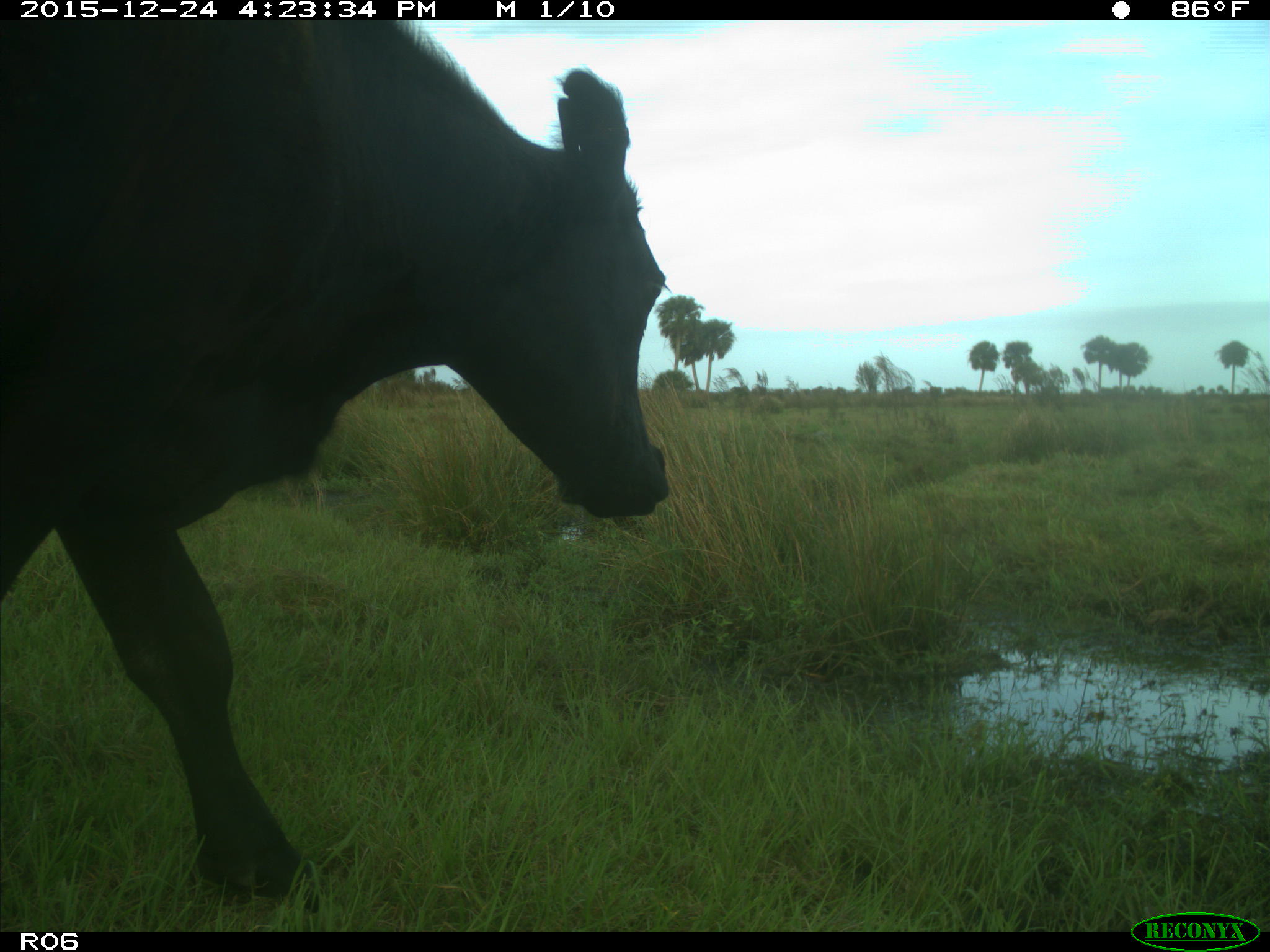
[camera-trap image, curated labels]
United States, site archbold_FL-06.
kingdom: Animalia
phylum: Chordata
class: Mammalia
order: Artiodactyla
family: Bovidae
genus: Bos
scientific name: Bos taurus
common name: domestic cow